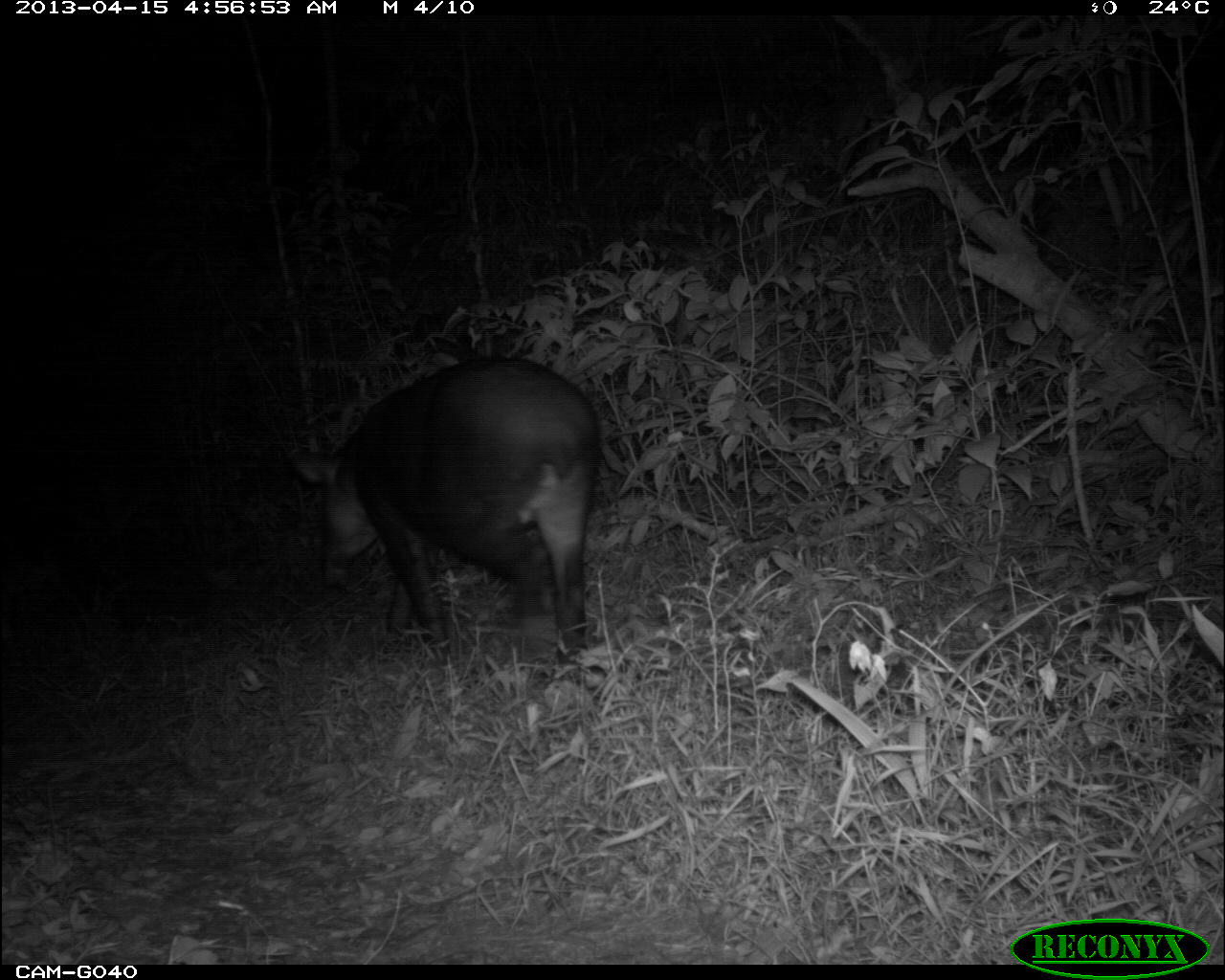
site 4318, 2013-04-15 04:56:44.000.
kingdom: Animalia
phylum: Chordata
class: Mammalia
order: Perissodactyla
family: Tapiridae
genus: Tapirus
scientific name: Tapirus bairdii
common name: baird's tapir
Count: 1.